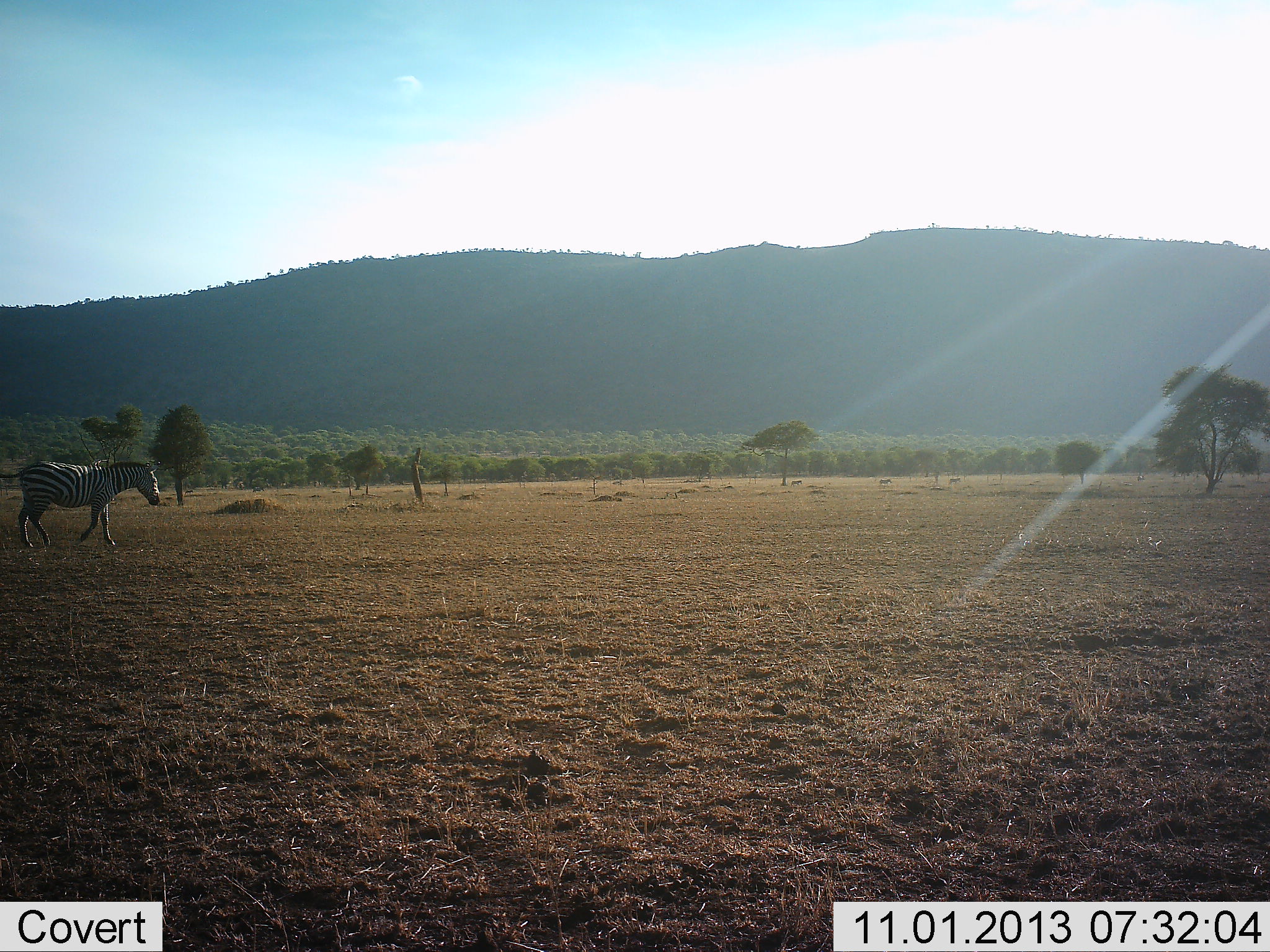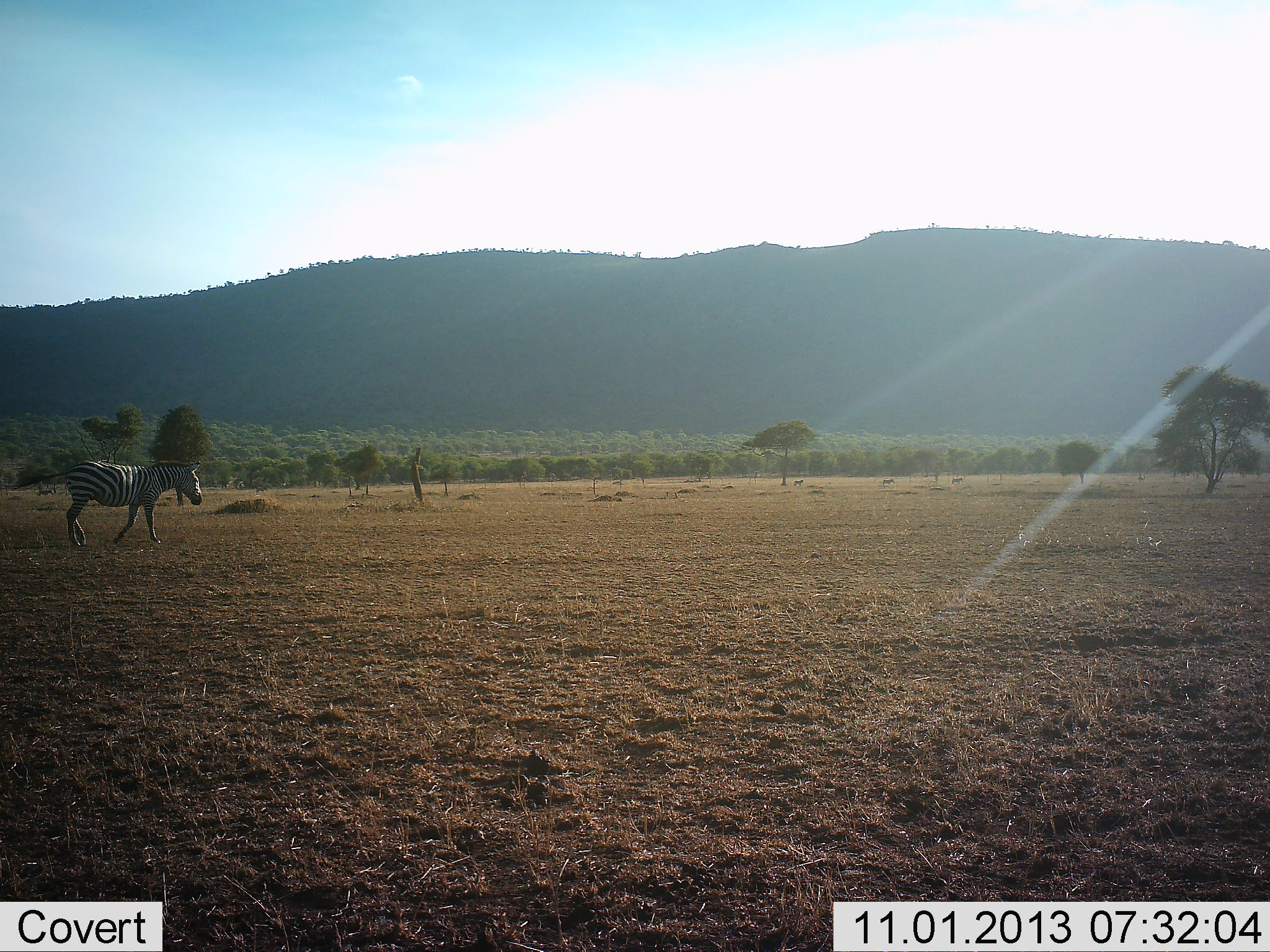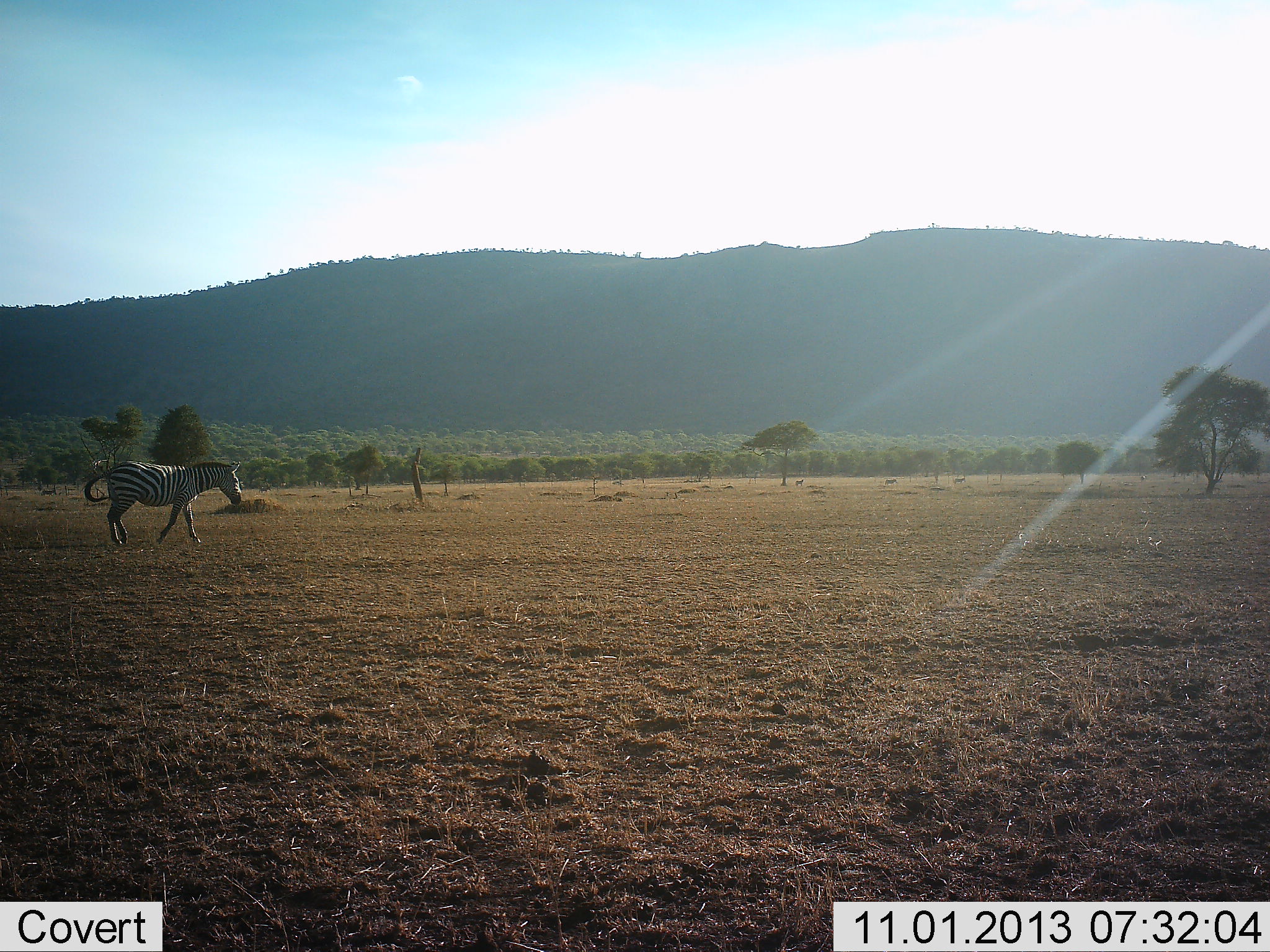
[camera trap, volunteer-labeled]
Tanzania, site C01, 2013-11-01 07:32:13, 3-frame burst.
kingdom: Animalia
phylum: Chordata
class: Mammalia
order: Perissodactyla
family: Equidae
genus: Equus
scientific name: Equus quagga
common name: plains zebra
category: zebra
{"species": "zebra (plains zebra) (Equus quagga)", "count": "1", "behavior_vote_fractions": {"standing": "0%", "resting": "0%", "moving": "100%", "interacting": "0%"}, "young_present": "0%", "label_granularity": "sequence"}